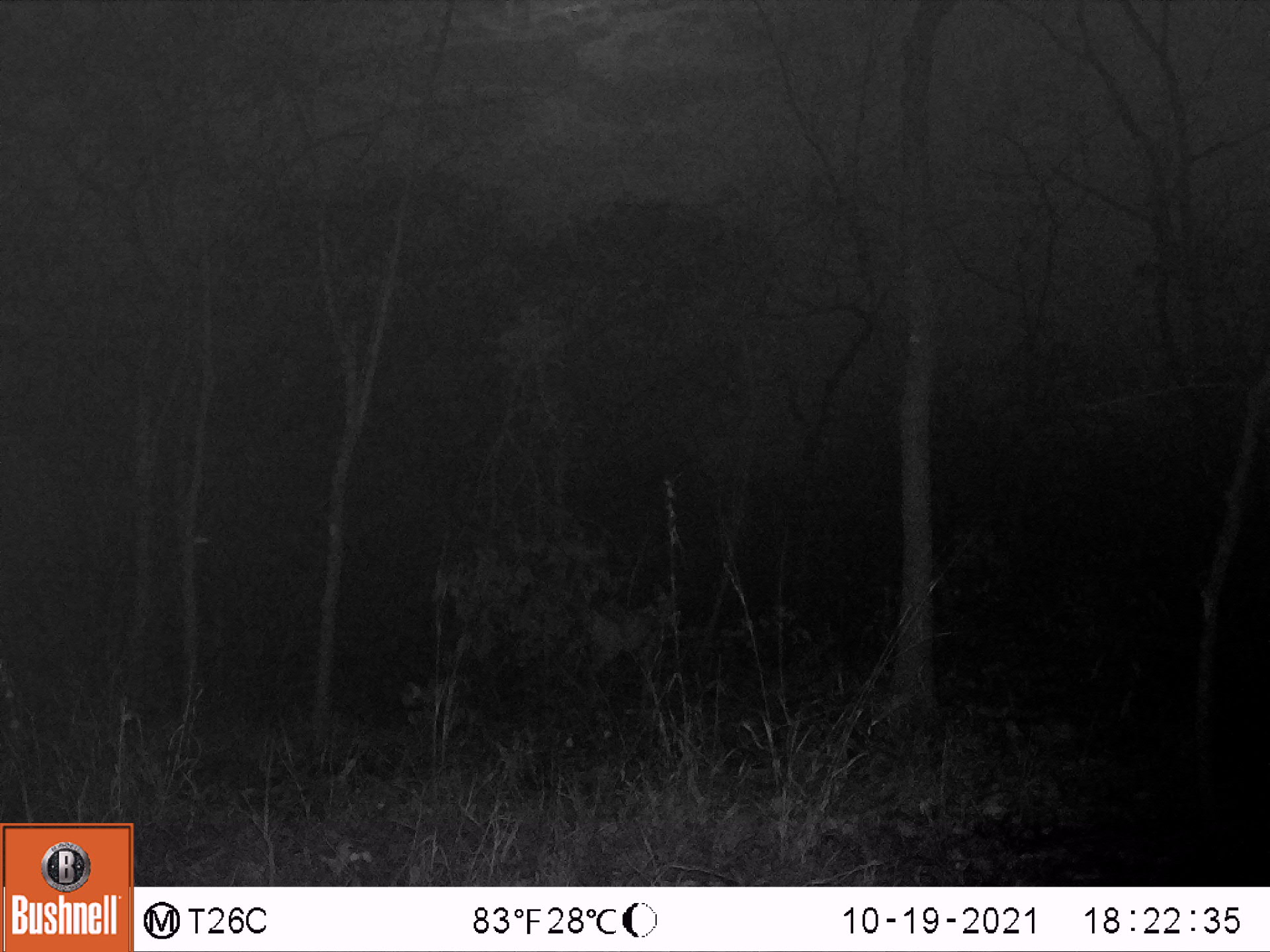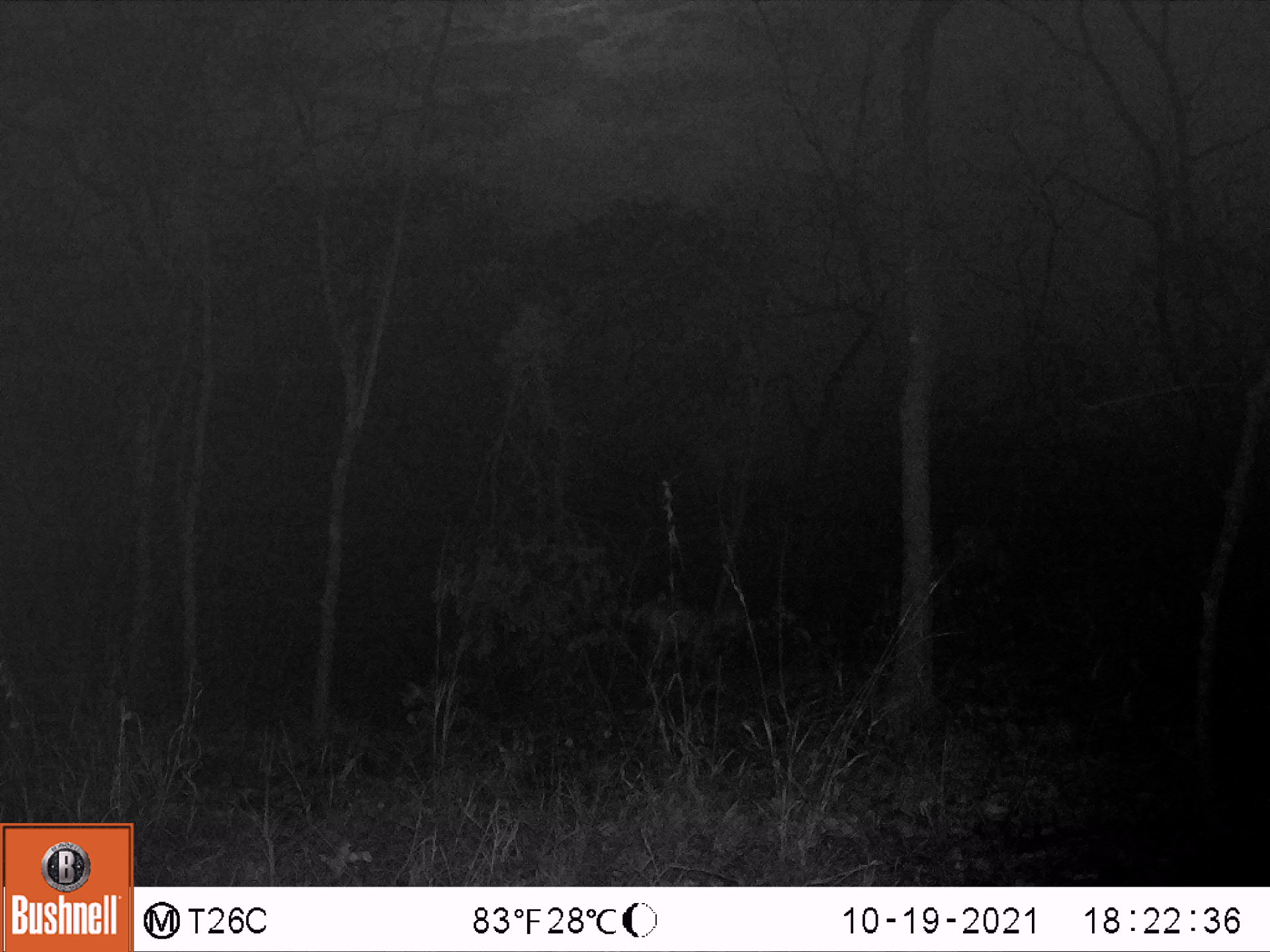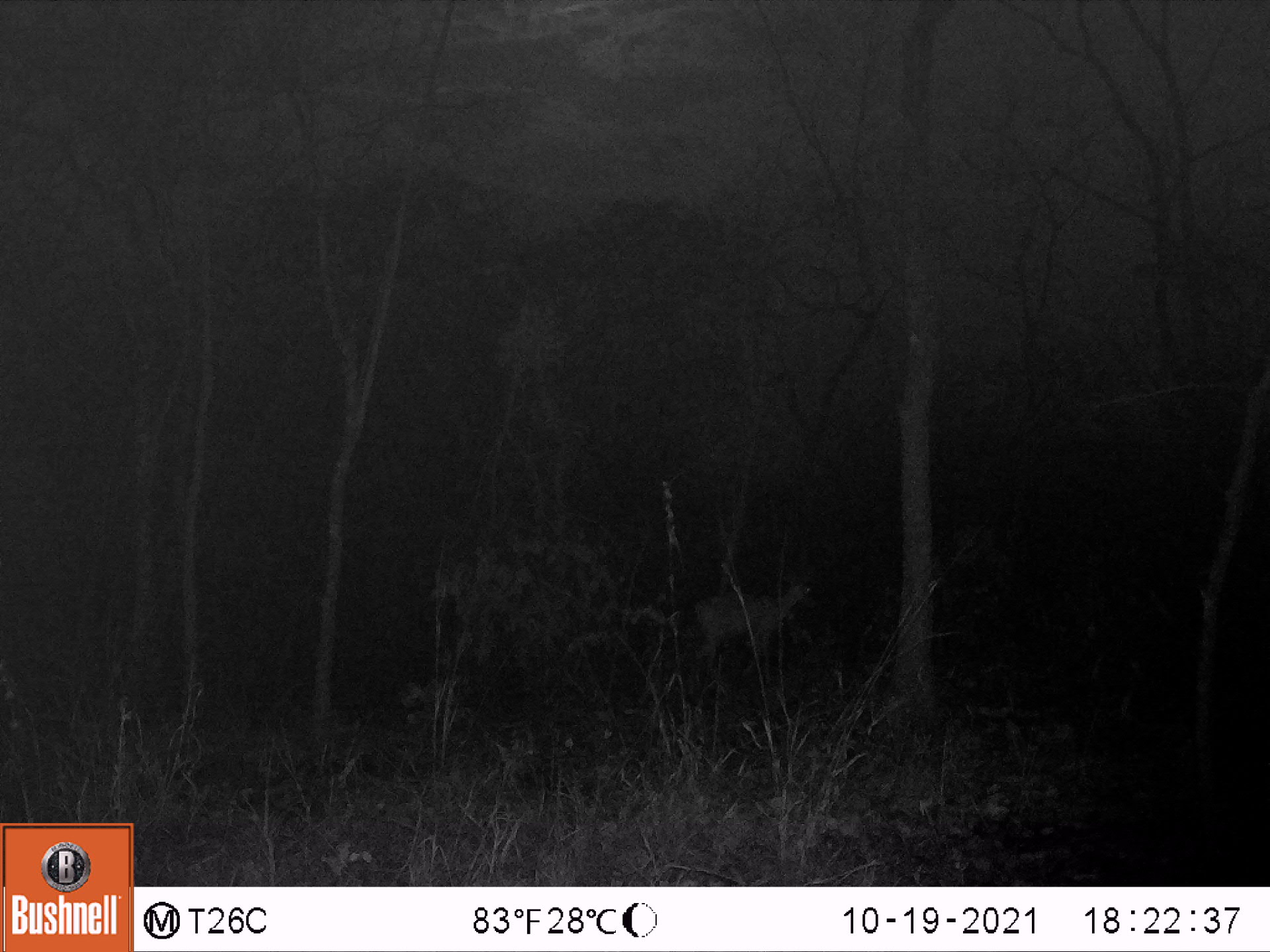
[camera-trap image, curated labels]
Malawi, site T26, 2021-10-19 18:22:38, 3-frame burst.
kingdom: Animalia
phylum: Chordata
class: Mammalia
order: Artiodactyla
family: Bovidae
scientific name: Antilopinae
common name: small antelope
Small antelope (Antilopinae), count 1.